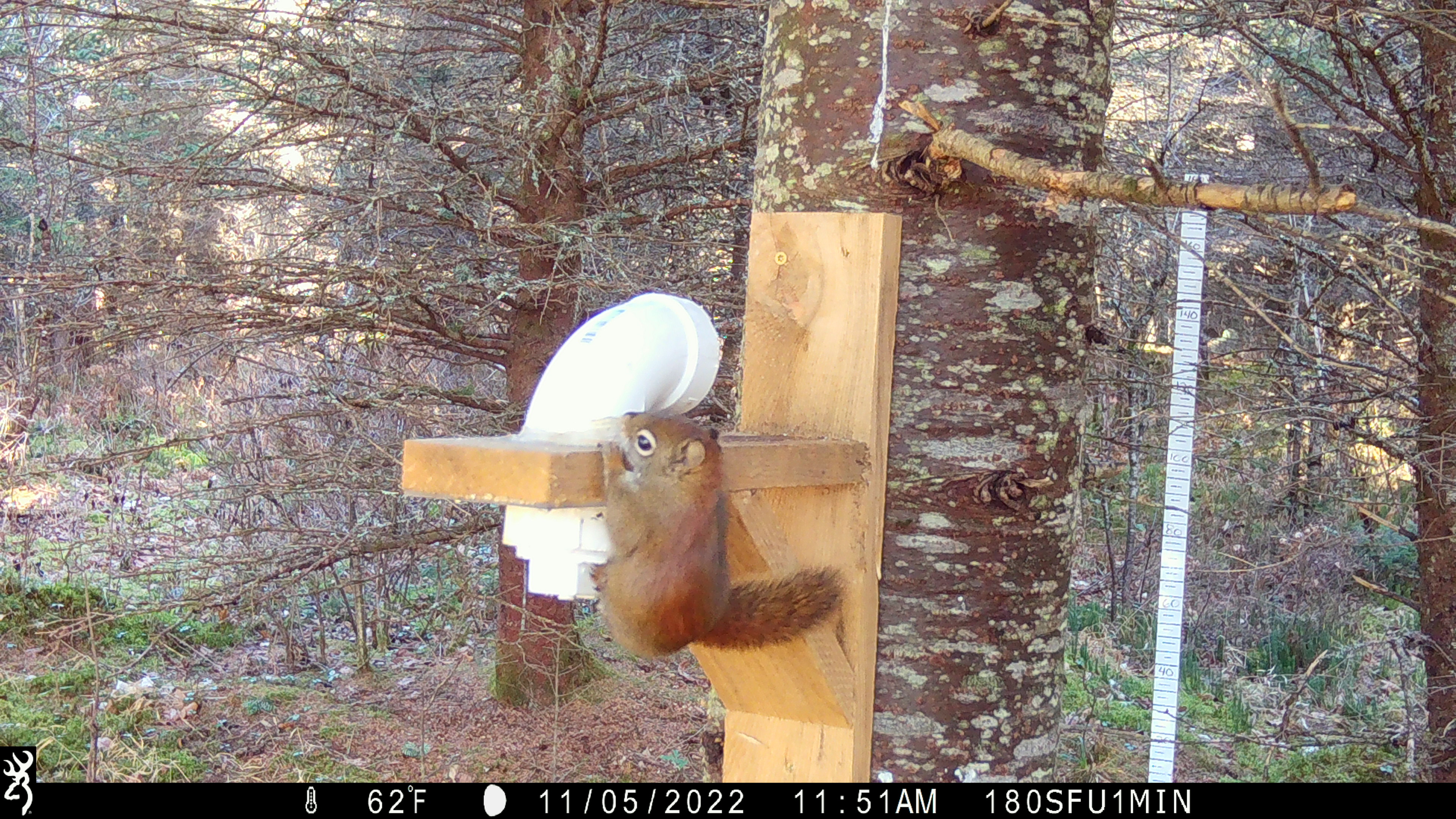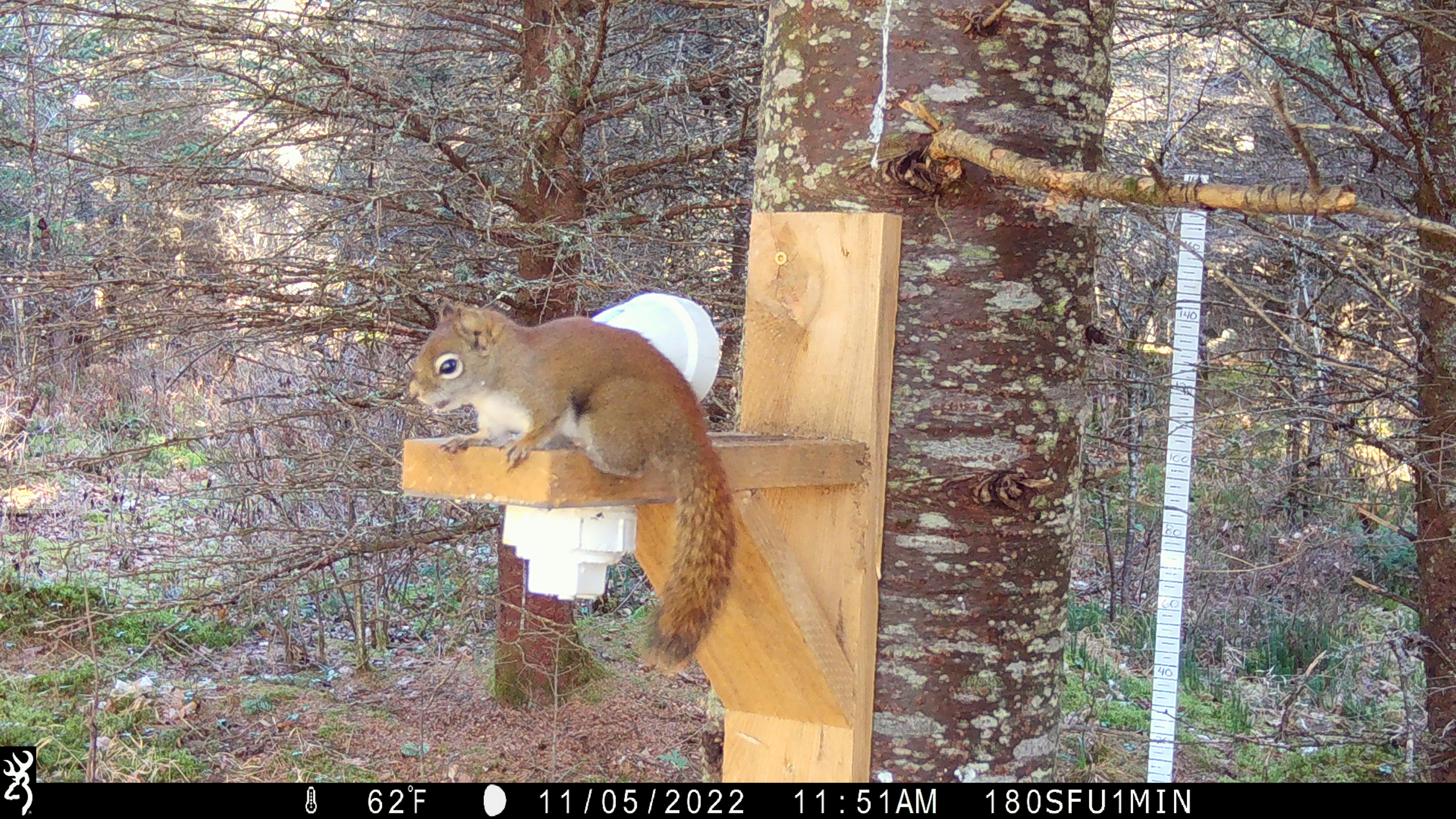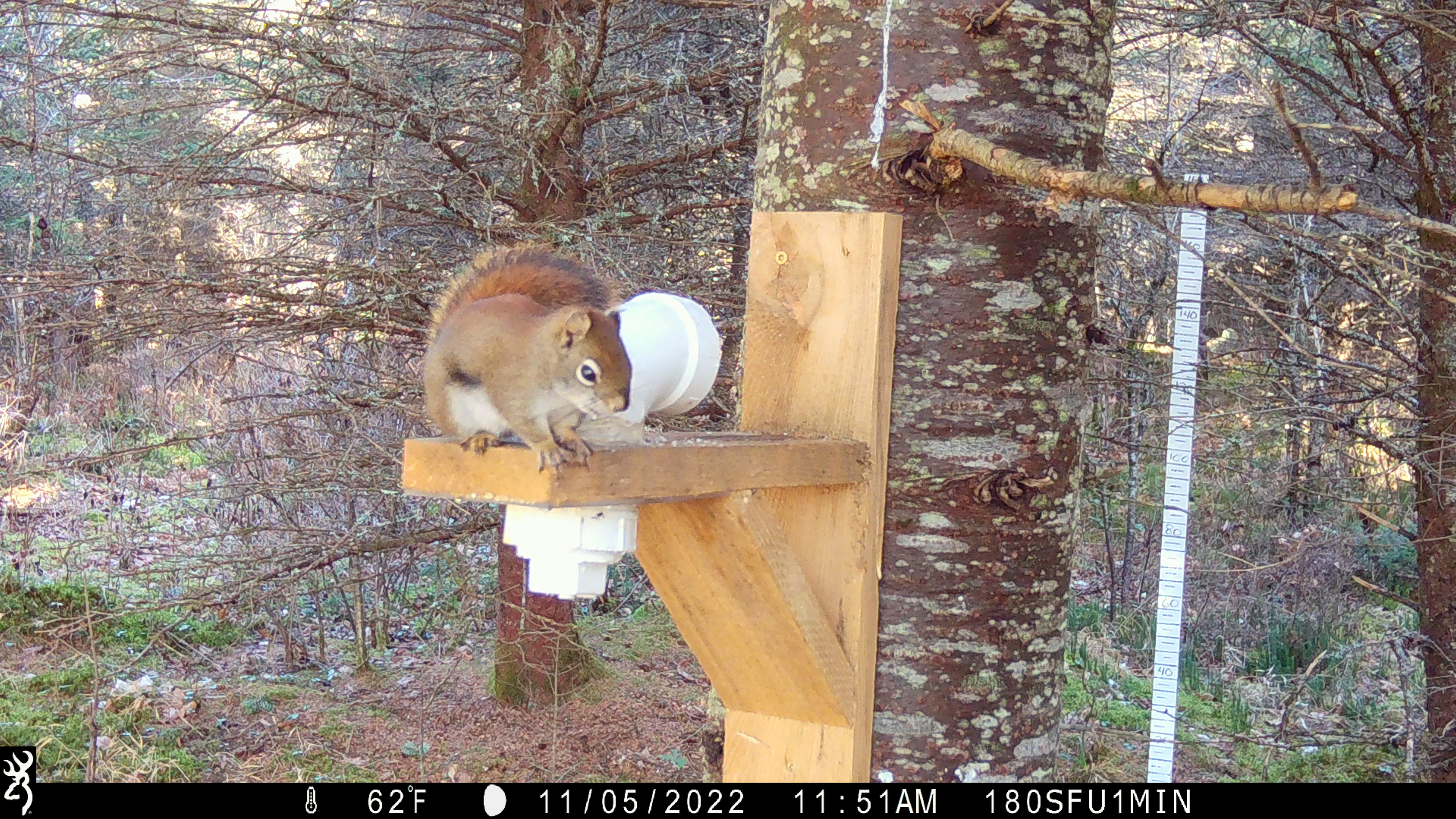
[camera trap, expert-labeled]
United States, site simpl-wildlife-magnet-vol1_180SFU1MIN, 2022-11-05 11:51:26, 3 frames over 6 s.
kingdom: Animalia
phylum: Chordata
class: Mammalia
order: Rodentia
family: Sciuridae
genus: Tamiasciurus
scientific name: Tamiasciurus hudsonicus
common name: red squirrel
Red squirrel (Tamiasciurus hudsonicus).